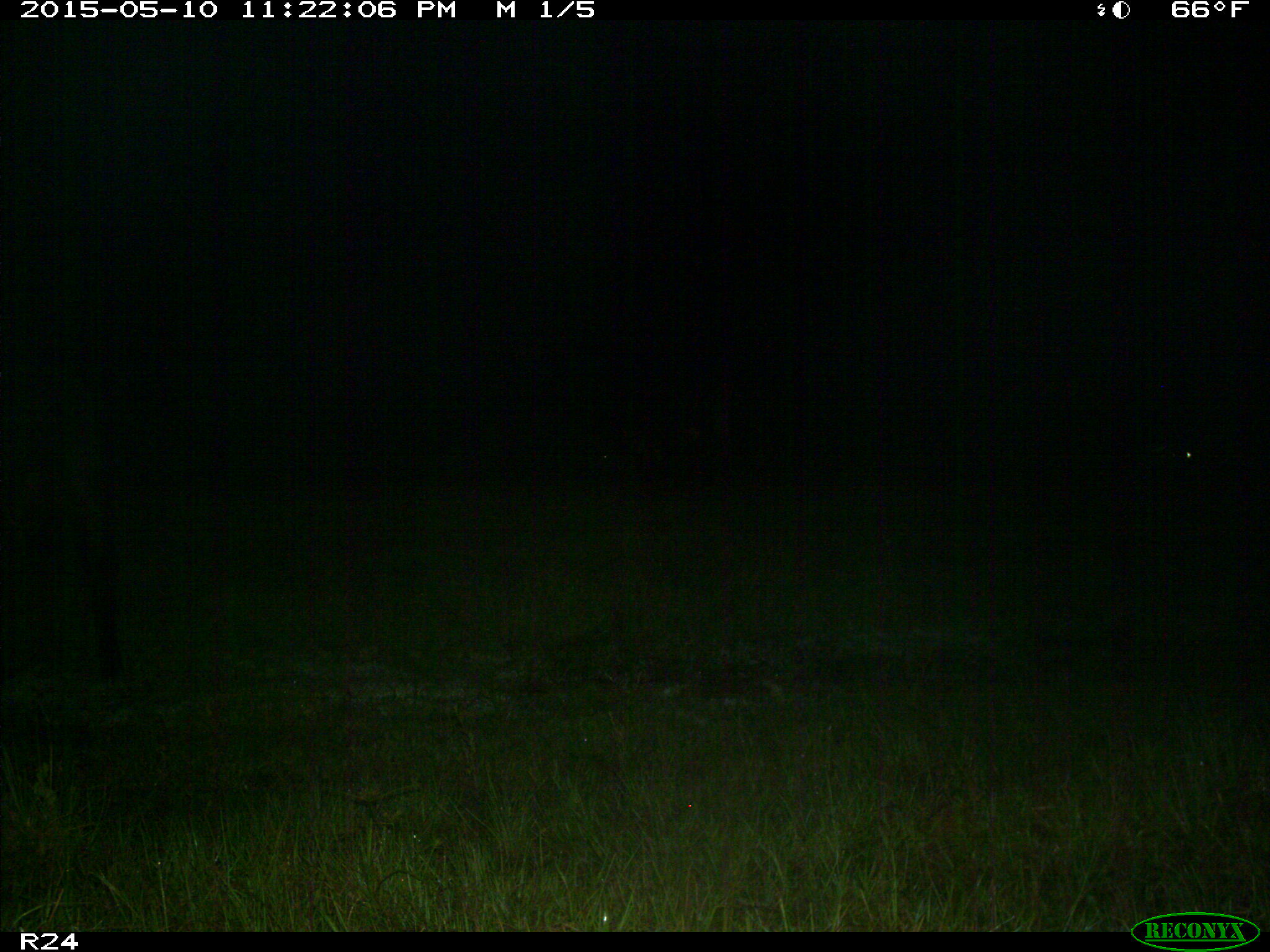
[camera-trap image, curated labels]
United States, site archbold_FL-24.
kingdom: Animalia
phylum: Chordata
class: Mammalia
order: Artiodactyla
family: Bovidae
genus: Bos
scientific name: Bos taurus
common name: domestic cow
Bos taurus (domestic cow).